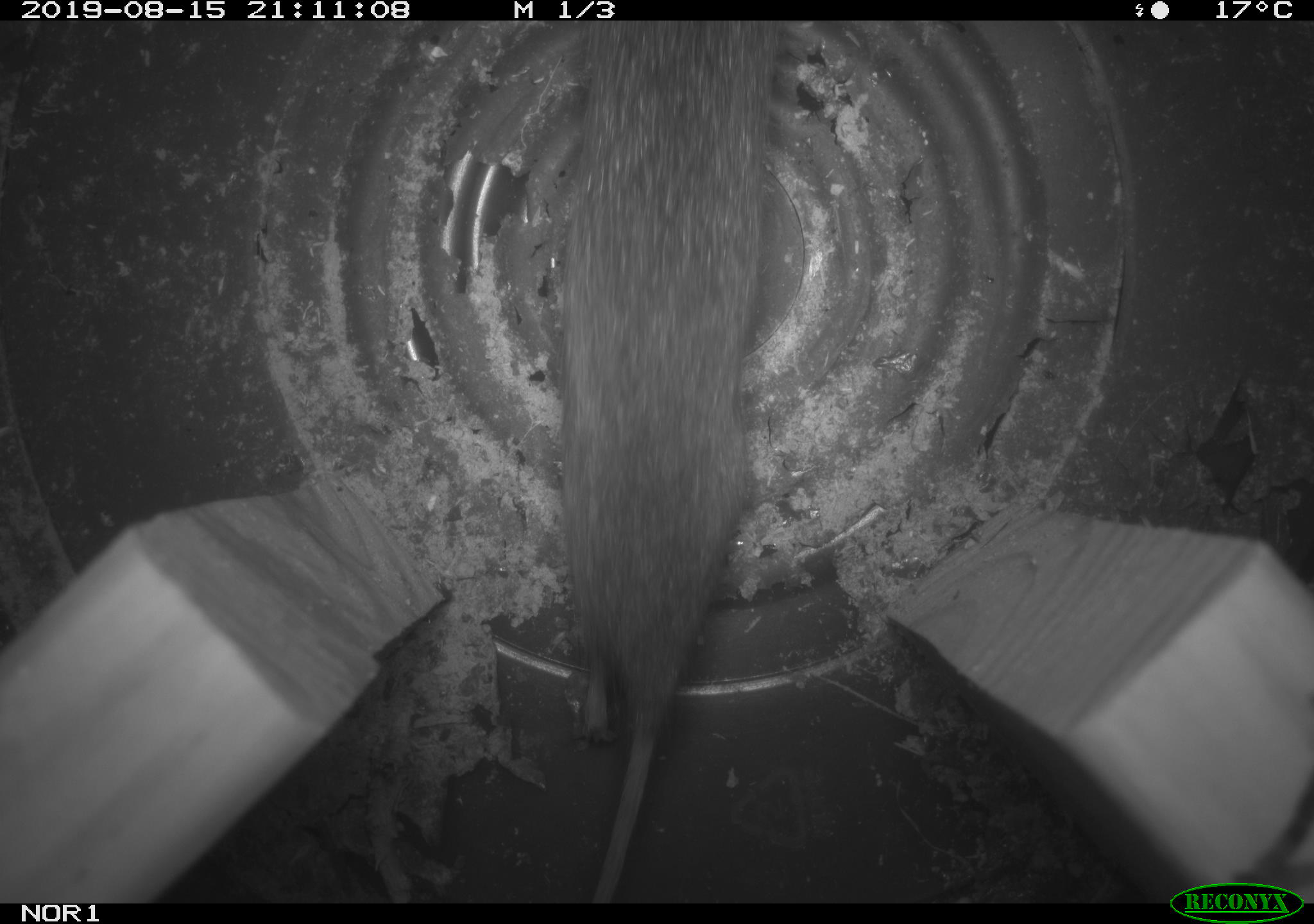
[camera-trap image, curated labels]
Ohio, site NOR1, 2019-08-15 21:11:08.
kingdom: Animalia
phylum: Chordata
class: Mammalia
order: Rodentia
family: Cricetidae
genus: Microtus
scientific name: Microtus pennsylvanicus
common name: meadow vole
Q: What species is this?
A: Meadow vole (Microtus pennsylvanicus).